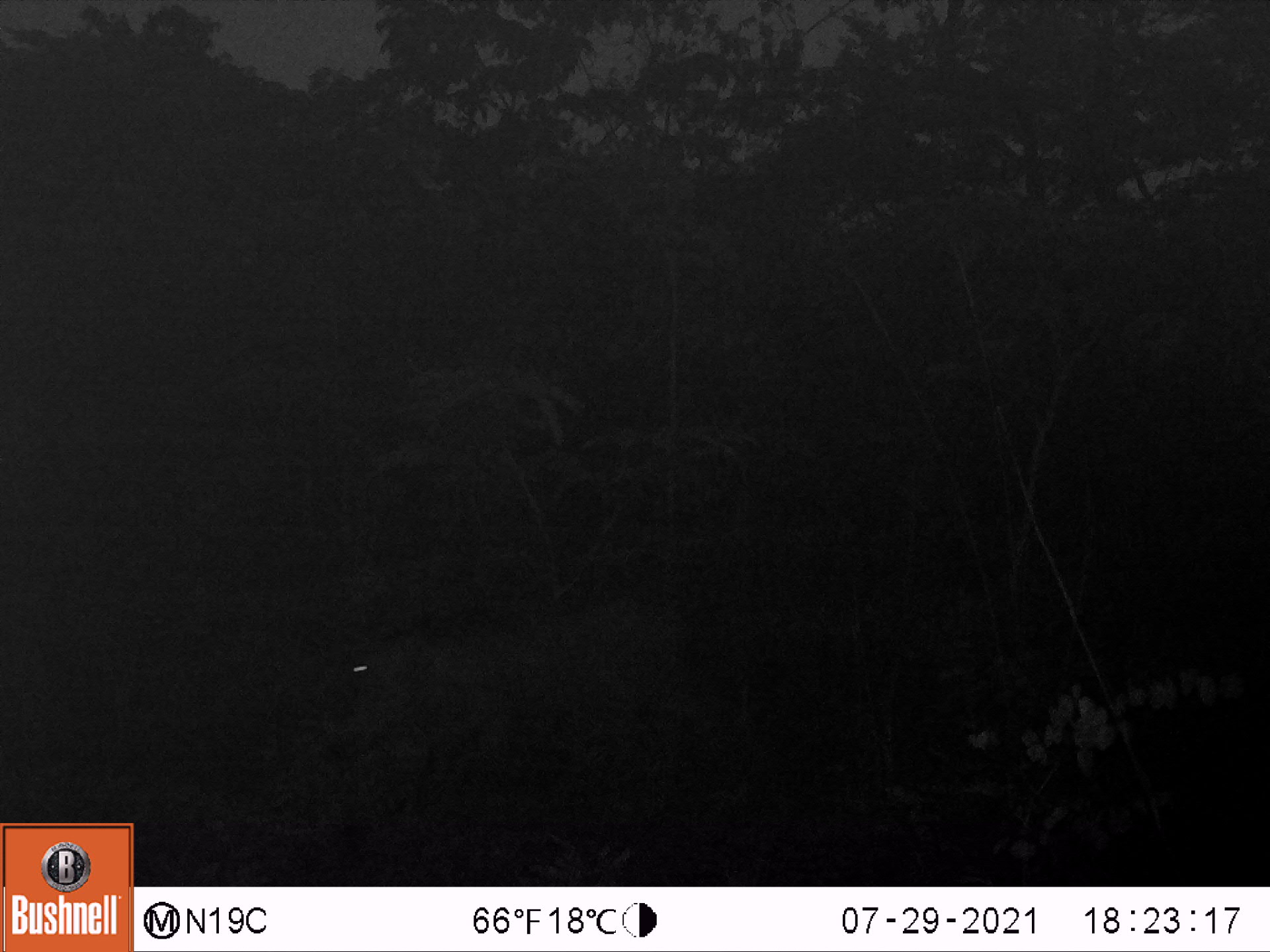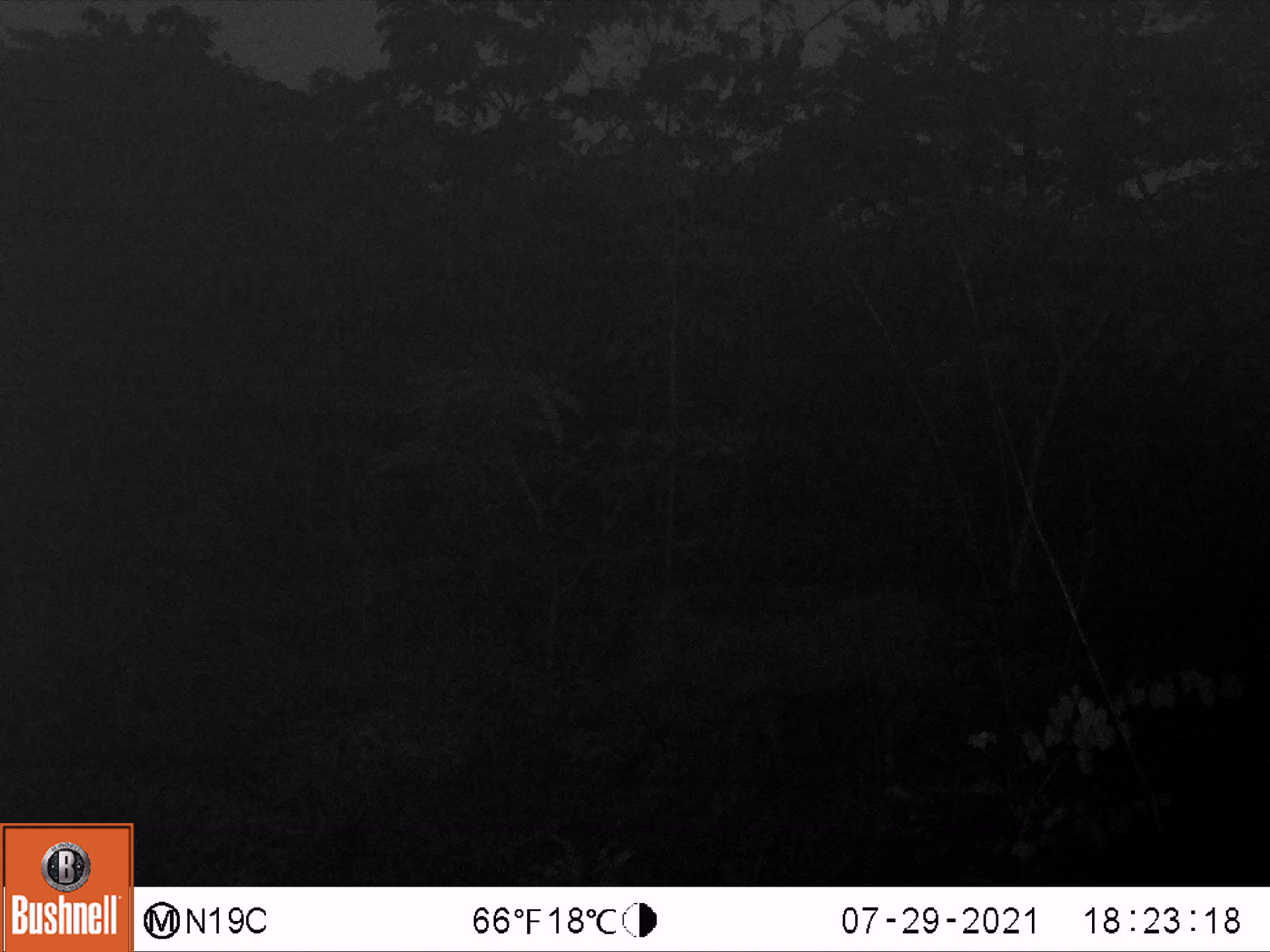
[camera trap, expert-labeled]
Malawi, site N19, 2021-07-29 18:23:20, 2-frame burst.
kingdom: Animalia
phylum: Chordata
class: Mammalia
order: Artiodactyla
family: Suidae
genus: Phacochoerus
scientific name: Phacochoerus africanus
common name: common warthog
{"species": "common warthog (Phacochoerus africanus)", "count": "1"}